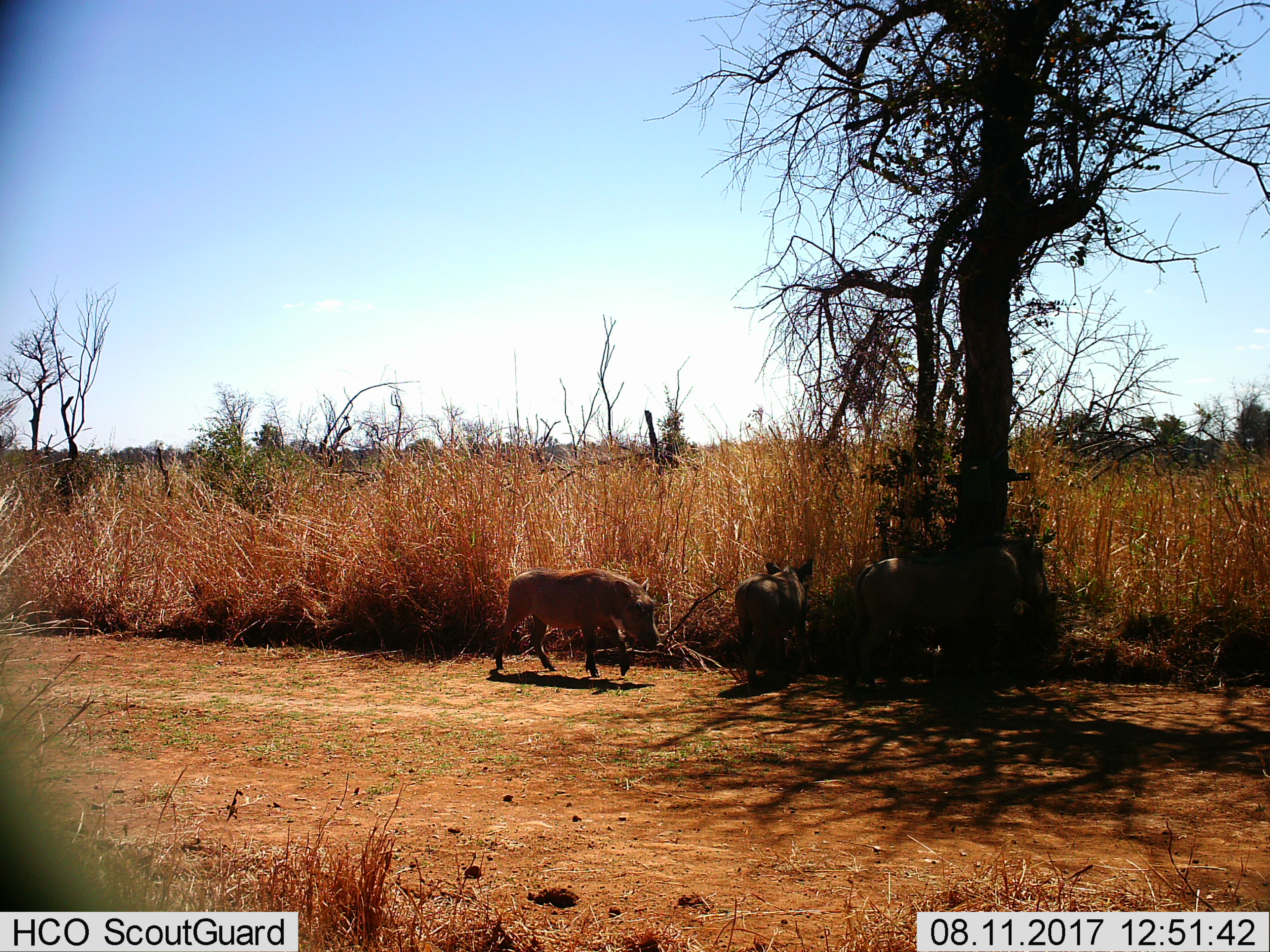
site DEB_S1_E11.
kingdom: Animalia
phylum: Chordata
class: Mammalia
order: Artiodactyla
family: Suidae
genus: Phacochoerus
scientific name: Phacochoerus africanus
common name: warthog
Warthog (Phacochoerus africanus), count 3. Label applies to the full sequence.